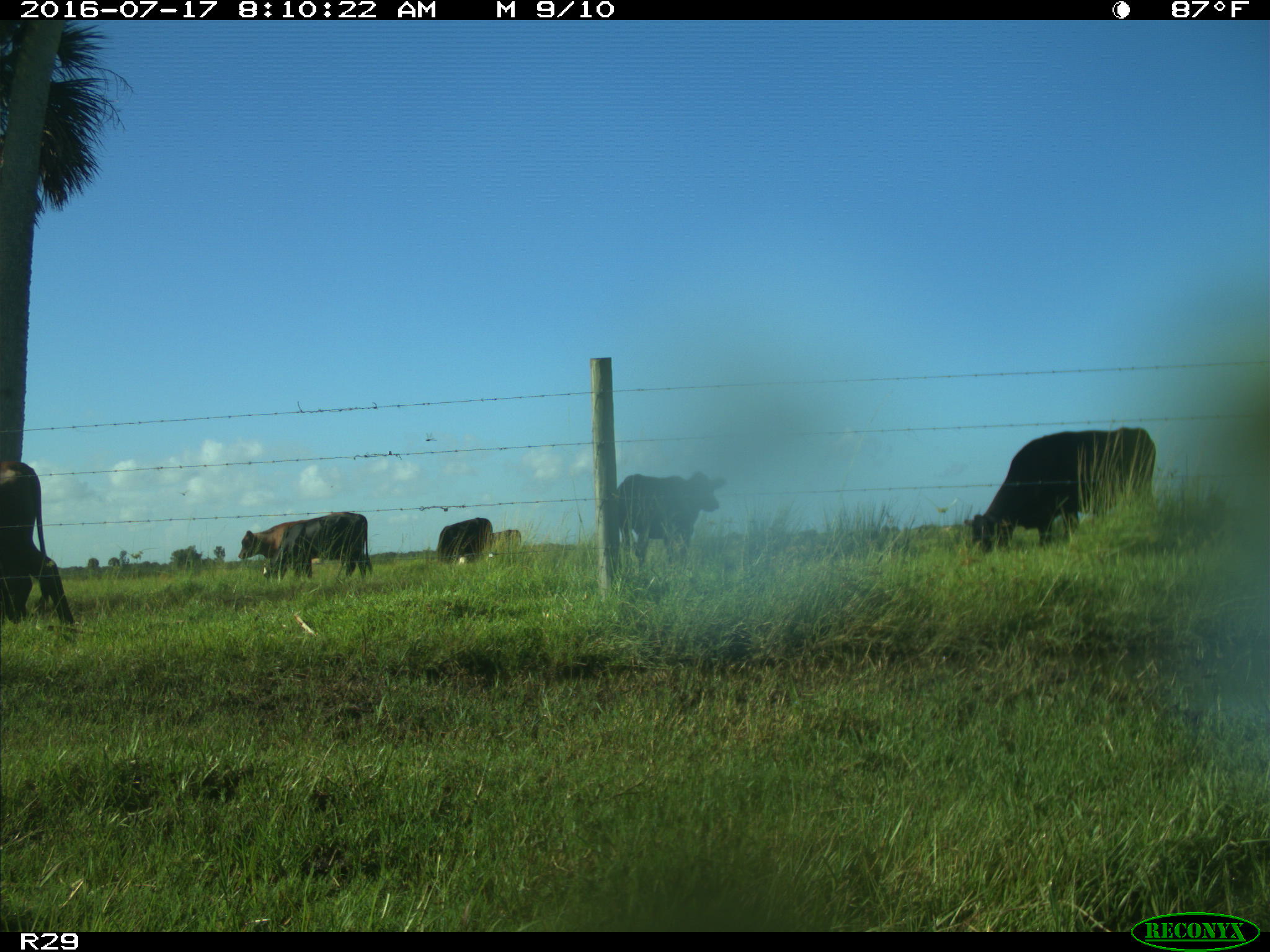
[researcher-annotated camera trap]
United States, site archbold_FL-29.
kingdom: Animalia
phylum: Chordata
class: Mammalia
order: Artiodactyla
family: Bovidae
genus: Bos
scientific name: Bos taurus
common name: domestic cow